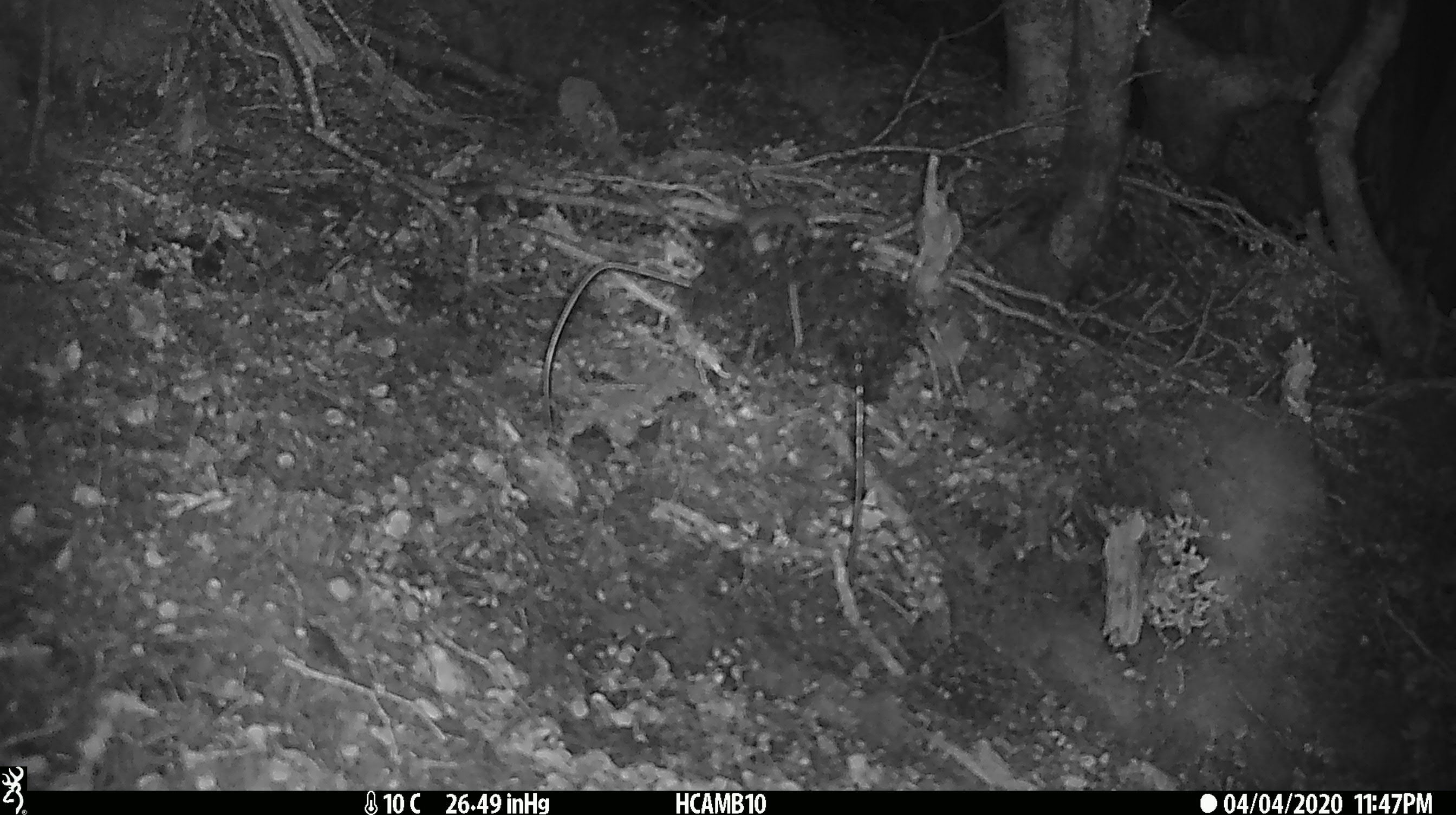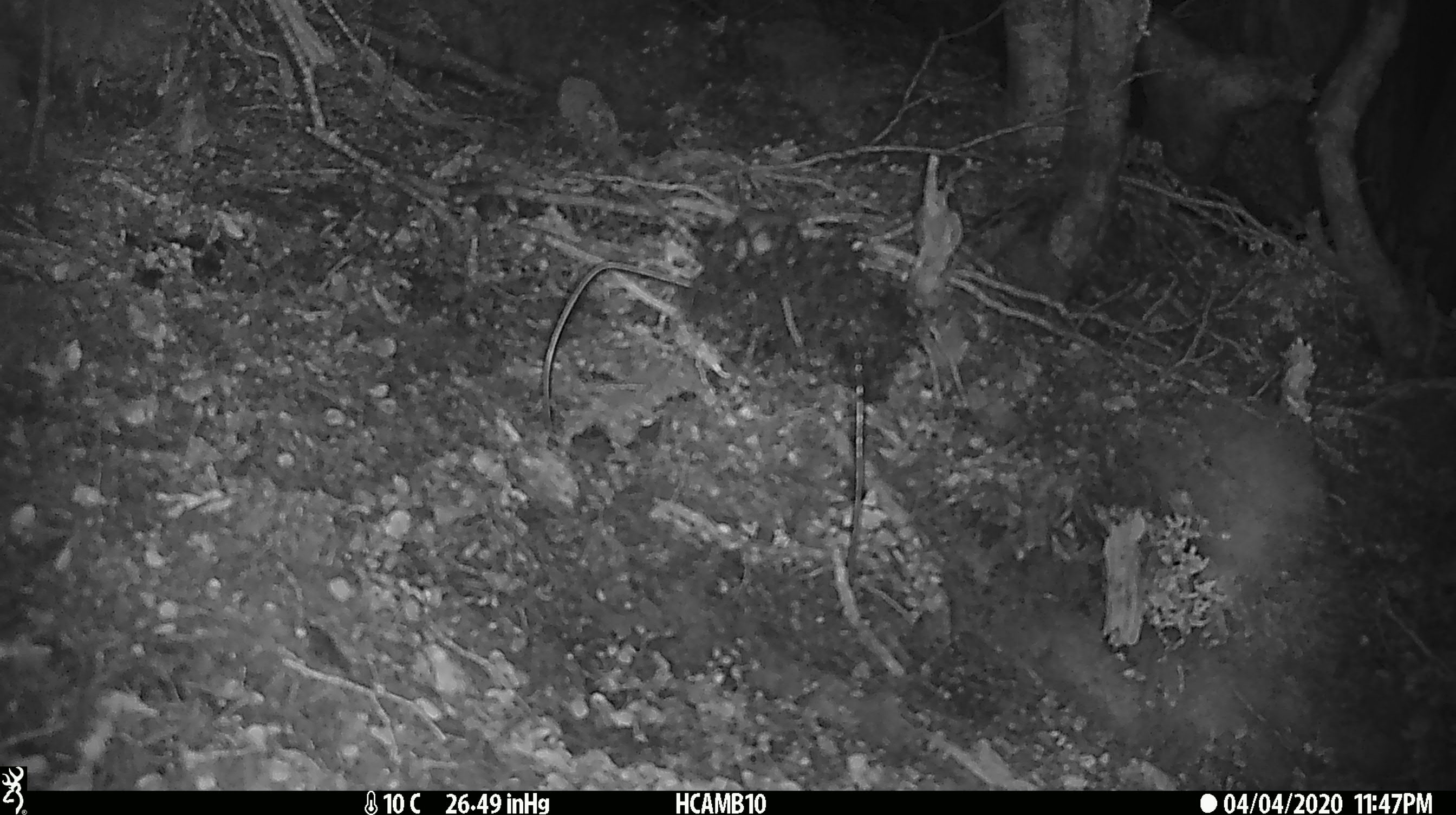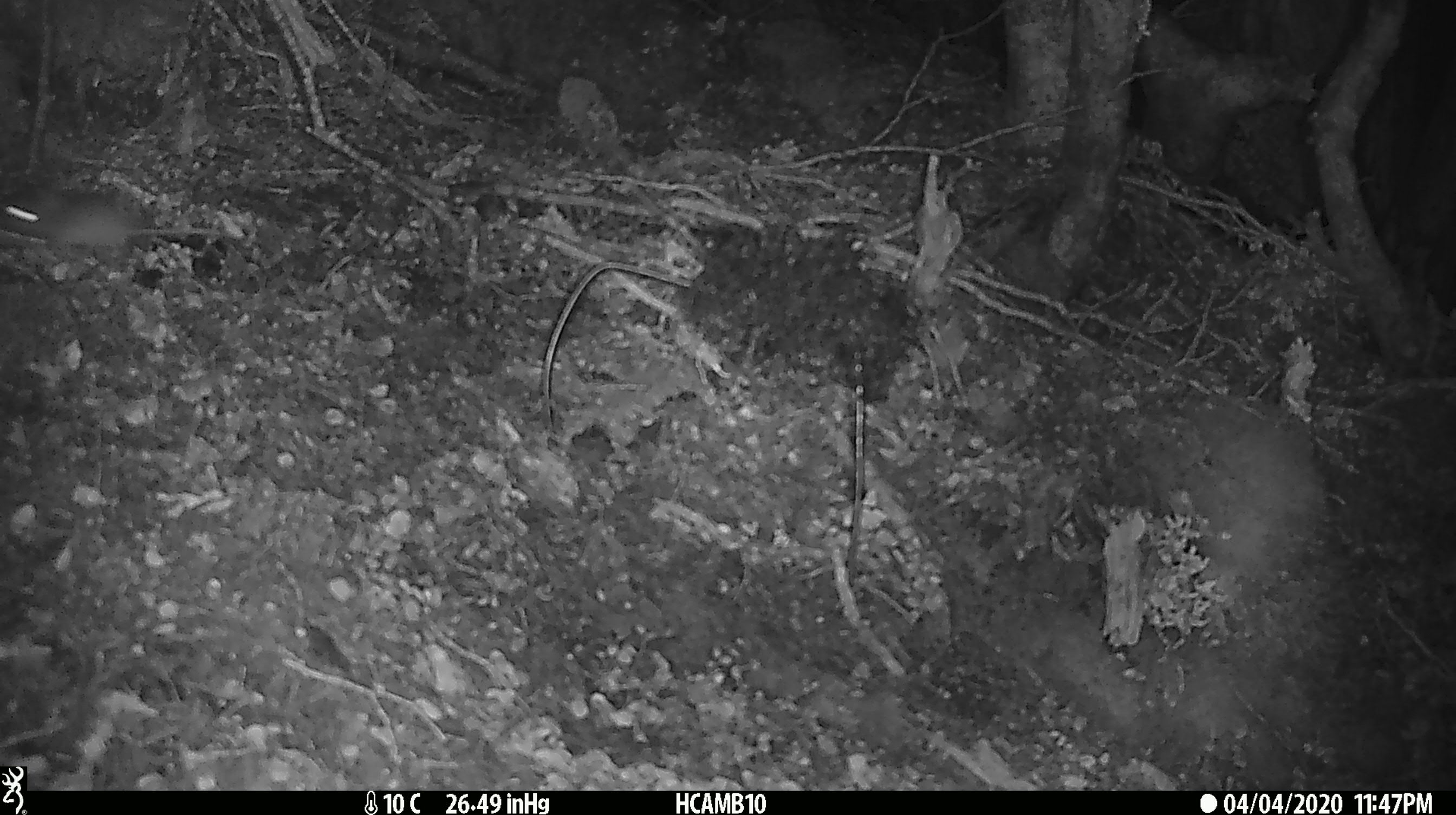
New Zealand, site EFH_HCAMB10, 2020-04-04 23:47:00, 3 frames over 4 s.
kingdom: Animalia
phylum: Chordata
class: Mammalia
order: Rodentia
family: Muridae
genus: Mus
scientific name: Mus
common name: mouse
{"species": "mouse (Mus)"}